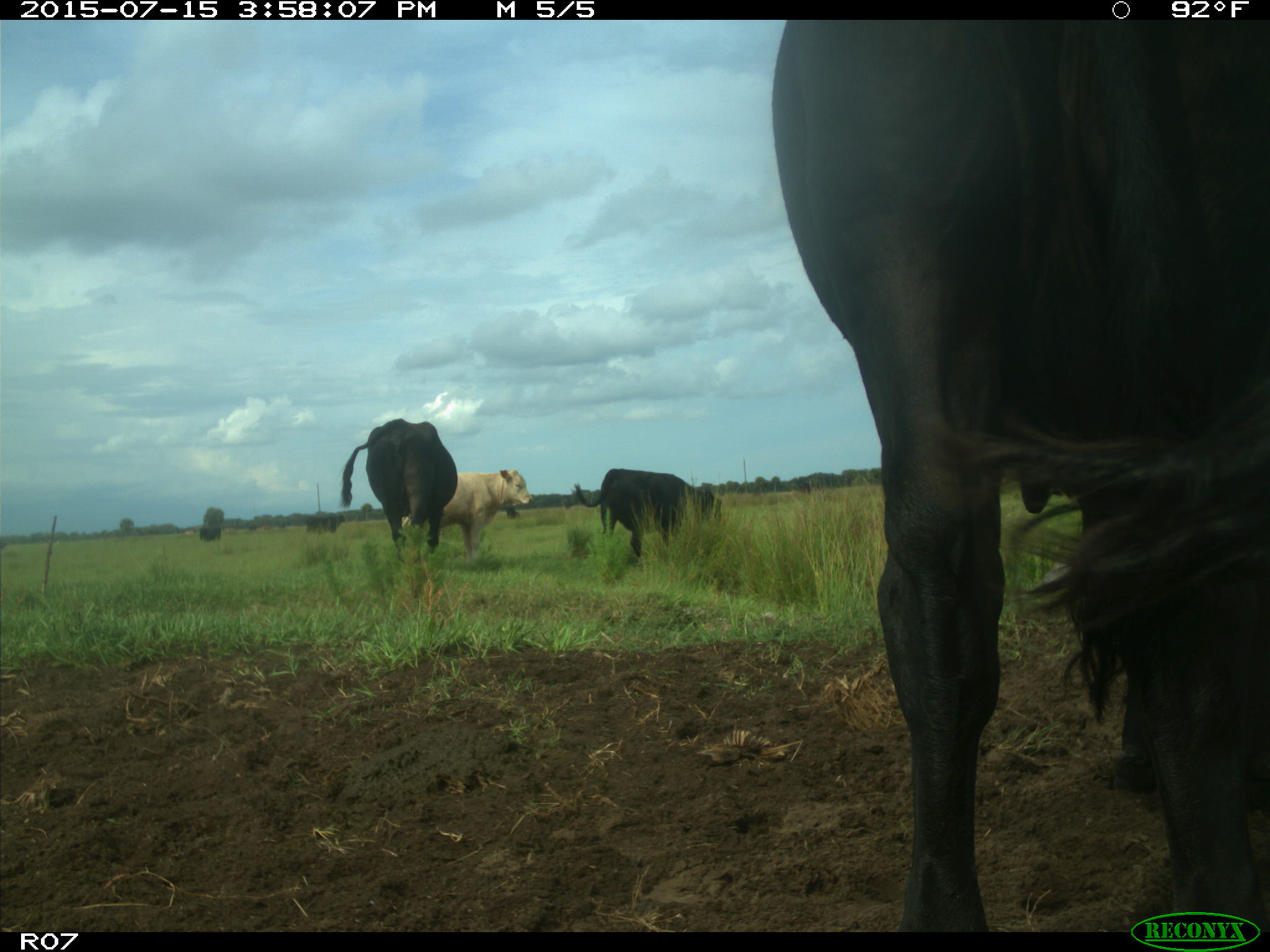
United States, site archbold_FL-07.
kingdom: Animalia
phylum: Chordata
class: Mammalia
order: Artiodactyla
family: Bovidae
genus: Bos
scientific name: Bos taurus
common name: domestic cow